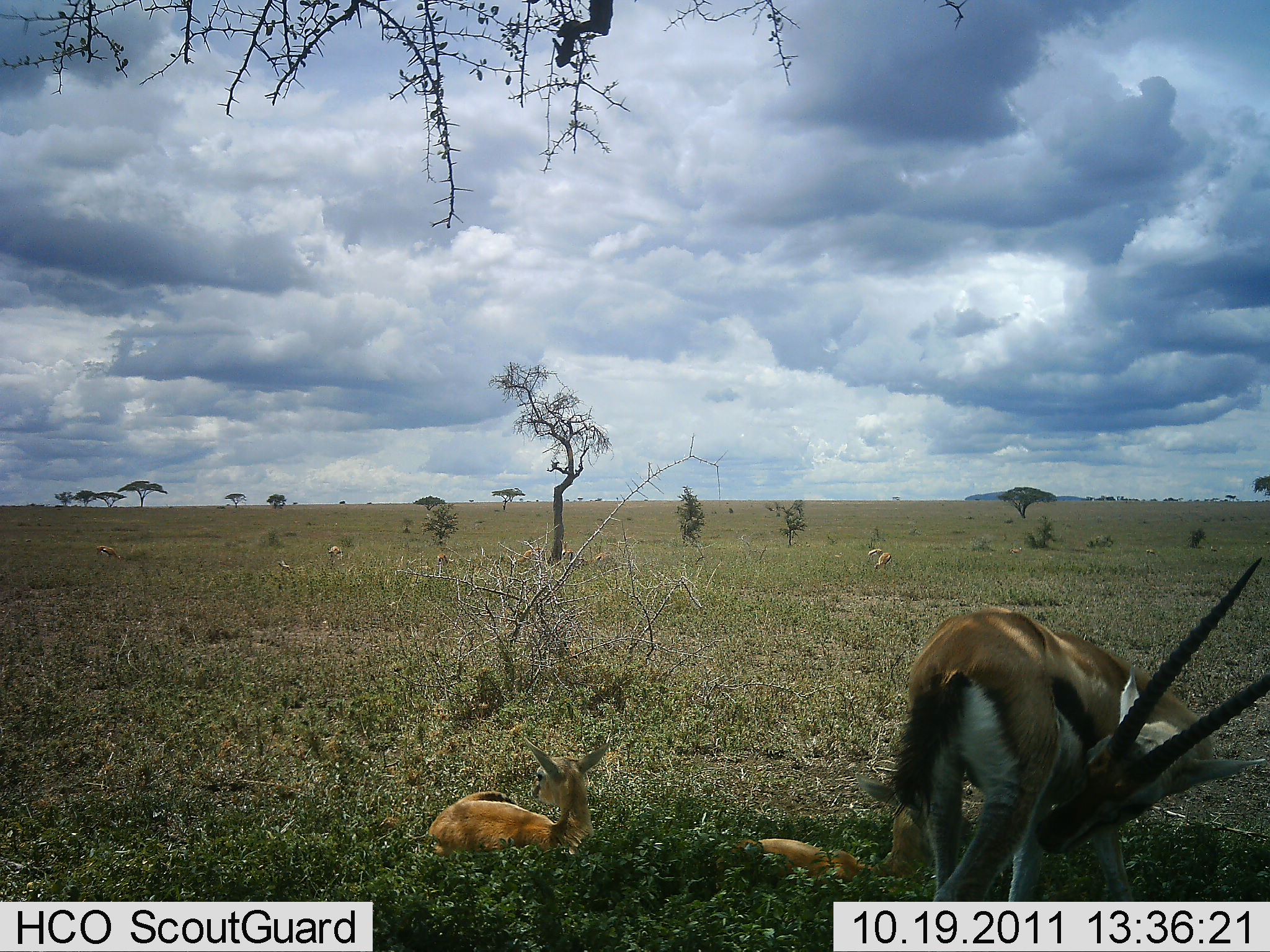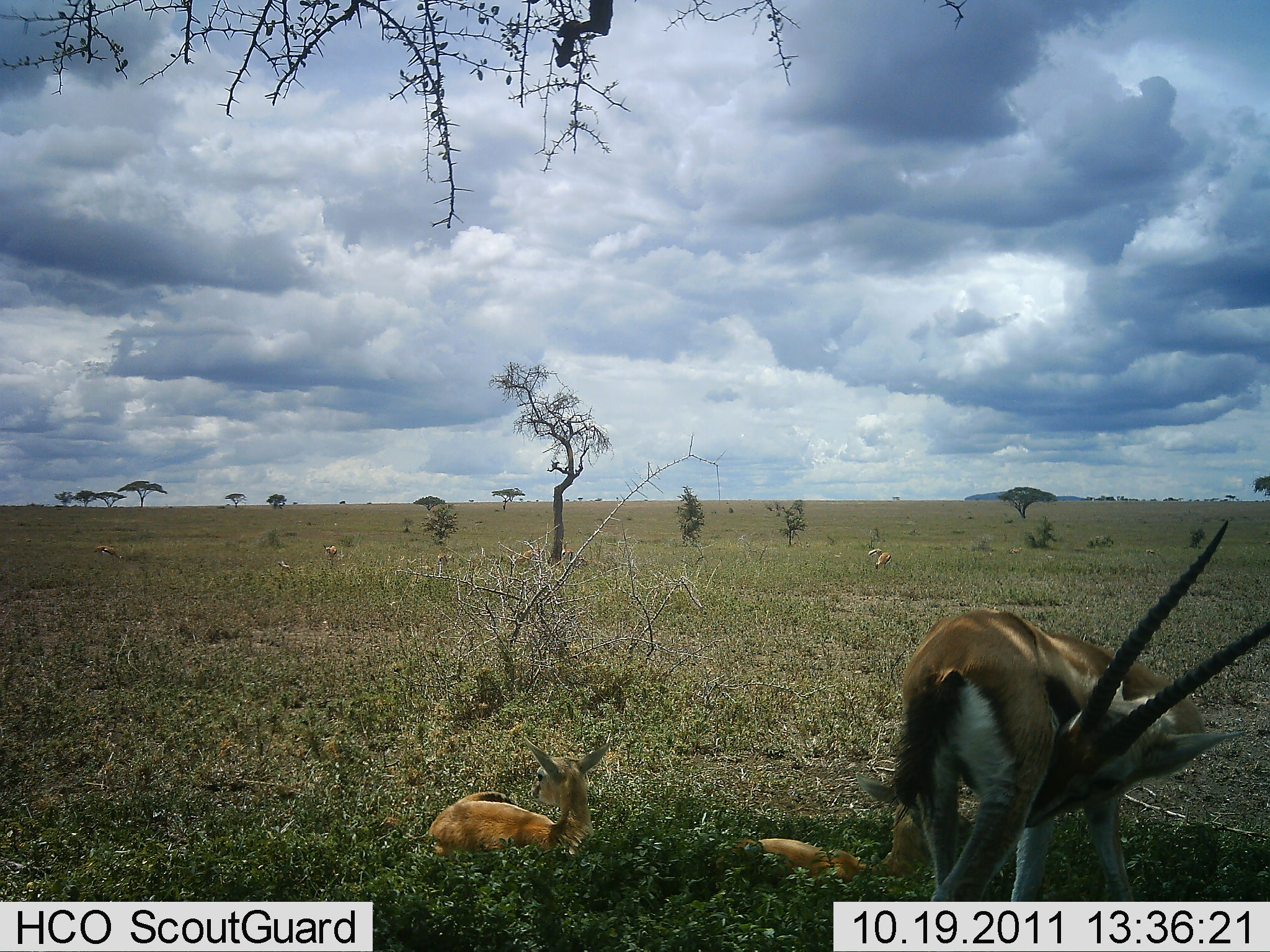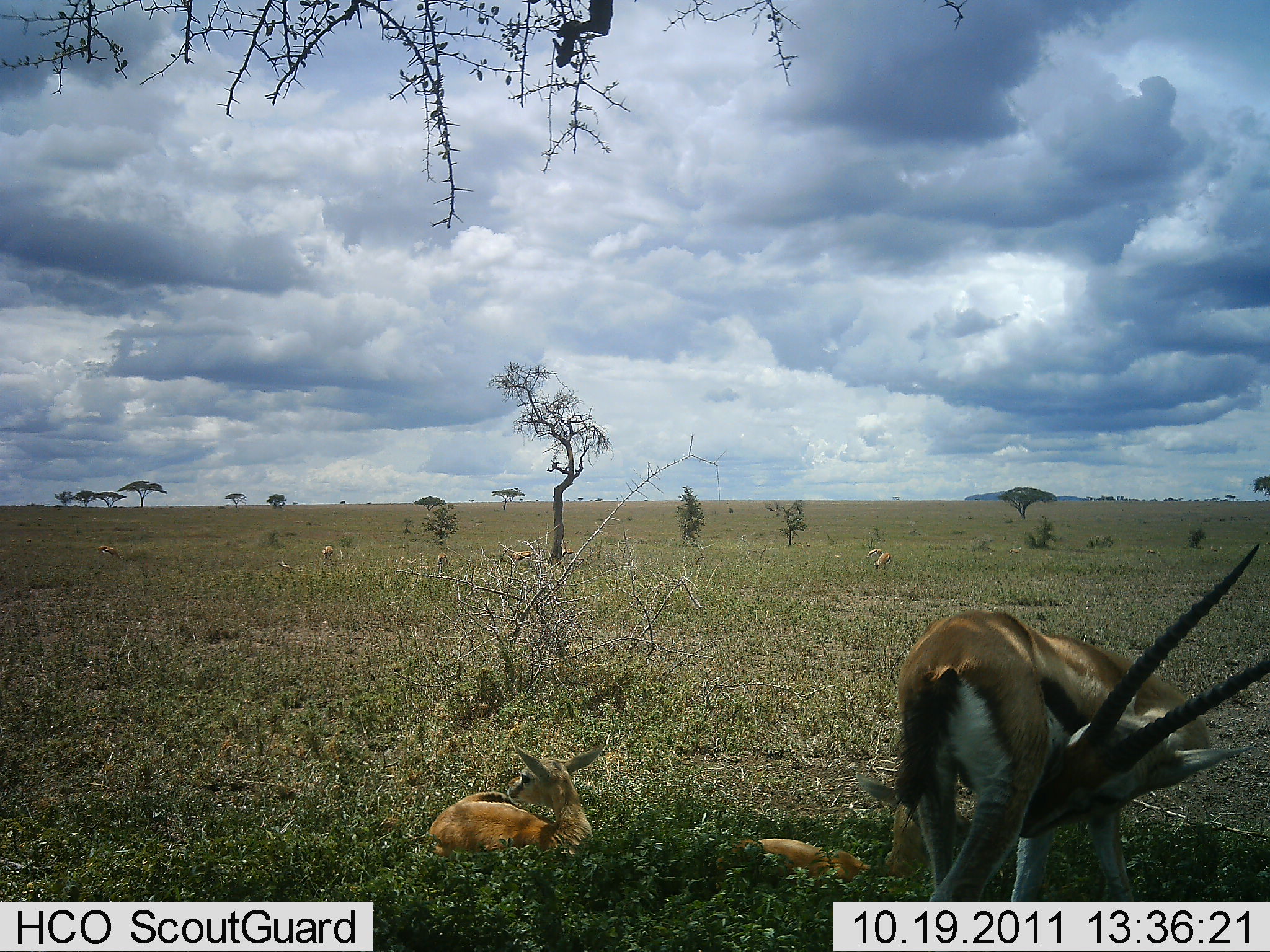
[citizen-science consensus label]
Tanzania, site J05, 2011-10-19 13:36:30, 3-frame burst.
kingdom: Animalia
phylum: Chordata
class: Mammalia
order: Artiodactyla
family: Bovidae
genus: Eudorcas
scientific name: Eudorcas thomsonii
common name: thomson's gazelle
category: gazellethomsons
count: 6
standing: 67%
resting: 100%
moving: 17%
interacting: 0%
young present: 83%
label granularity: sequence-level